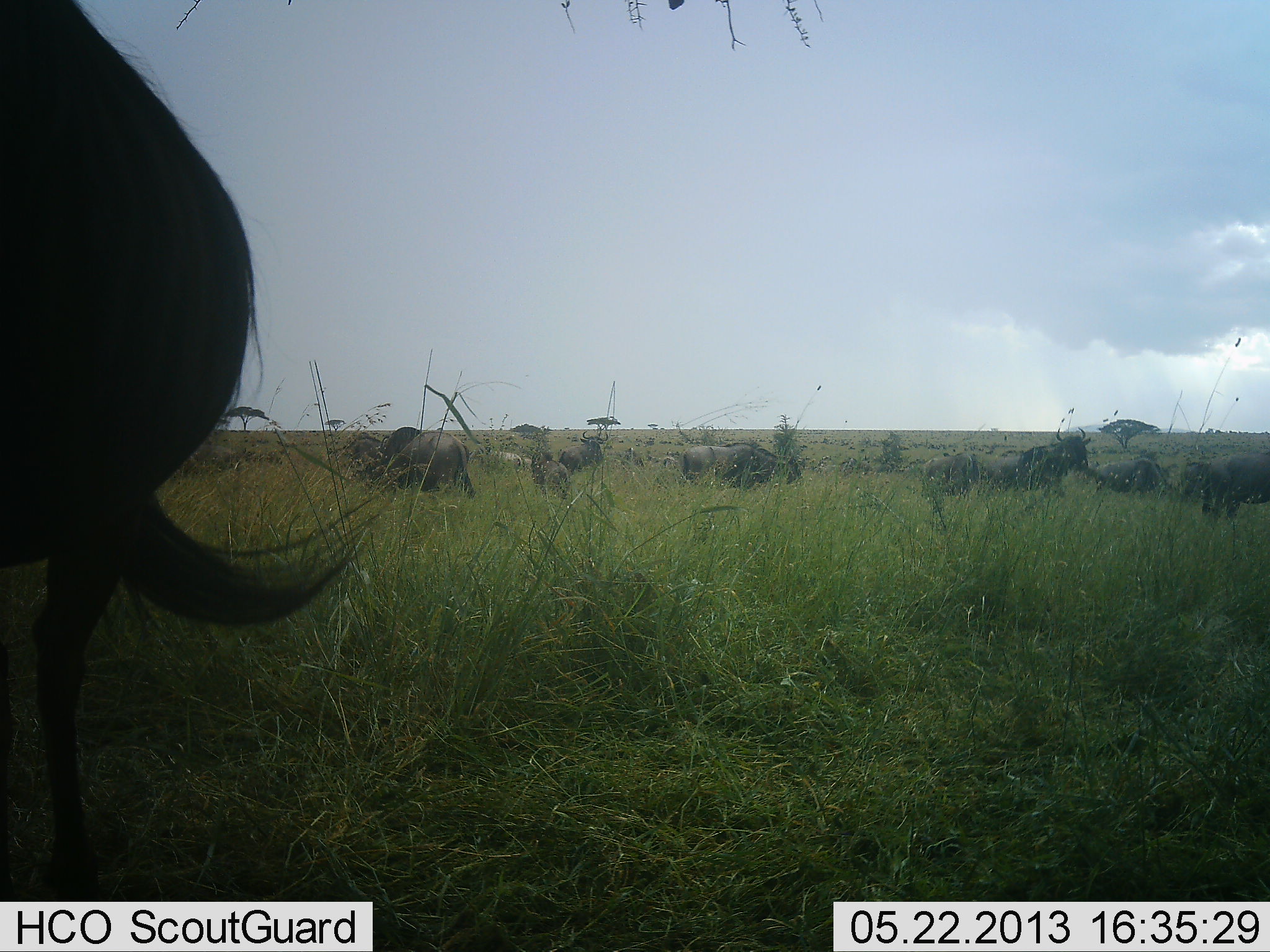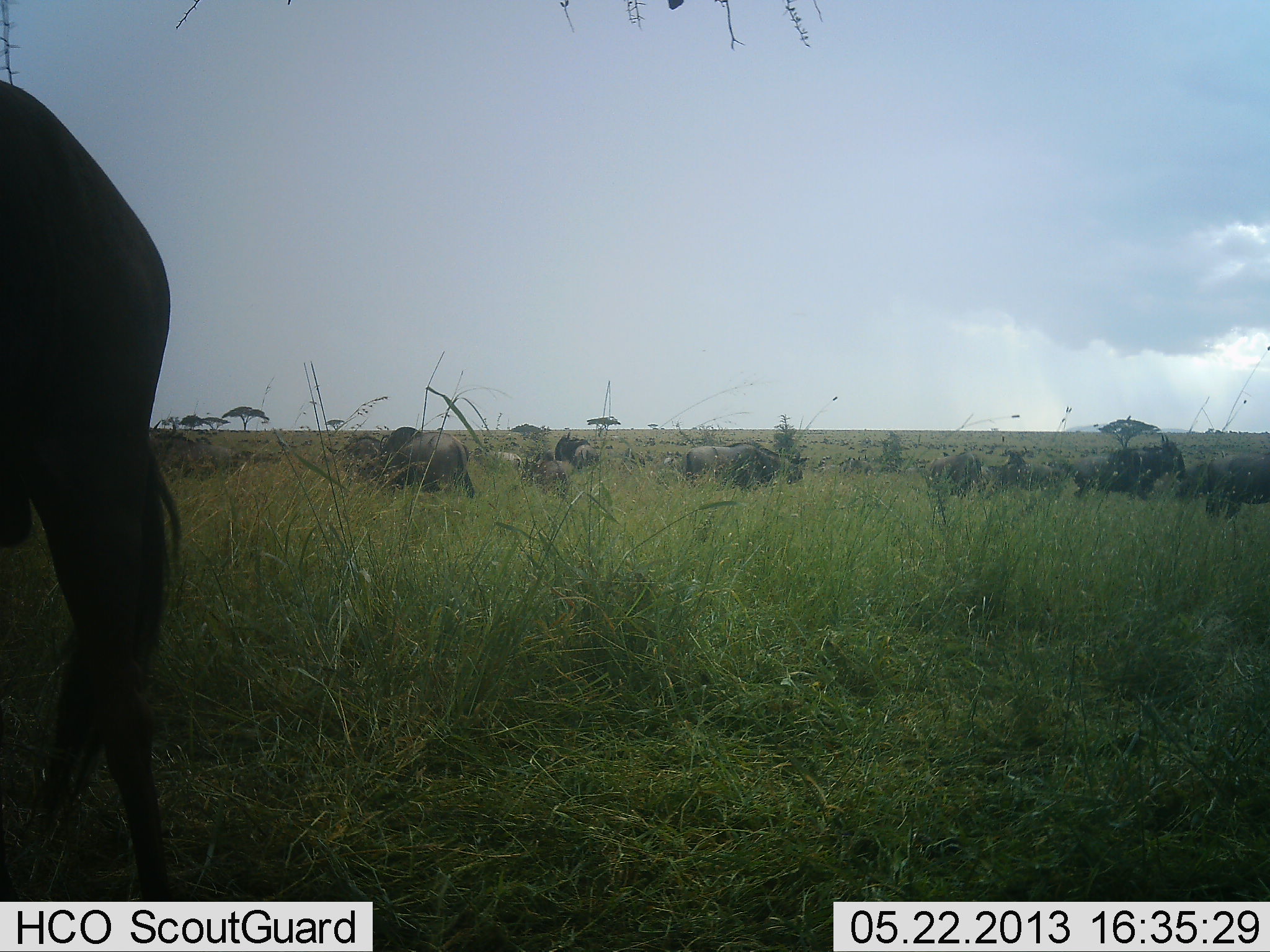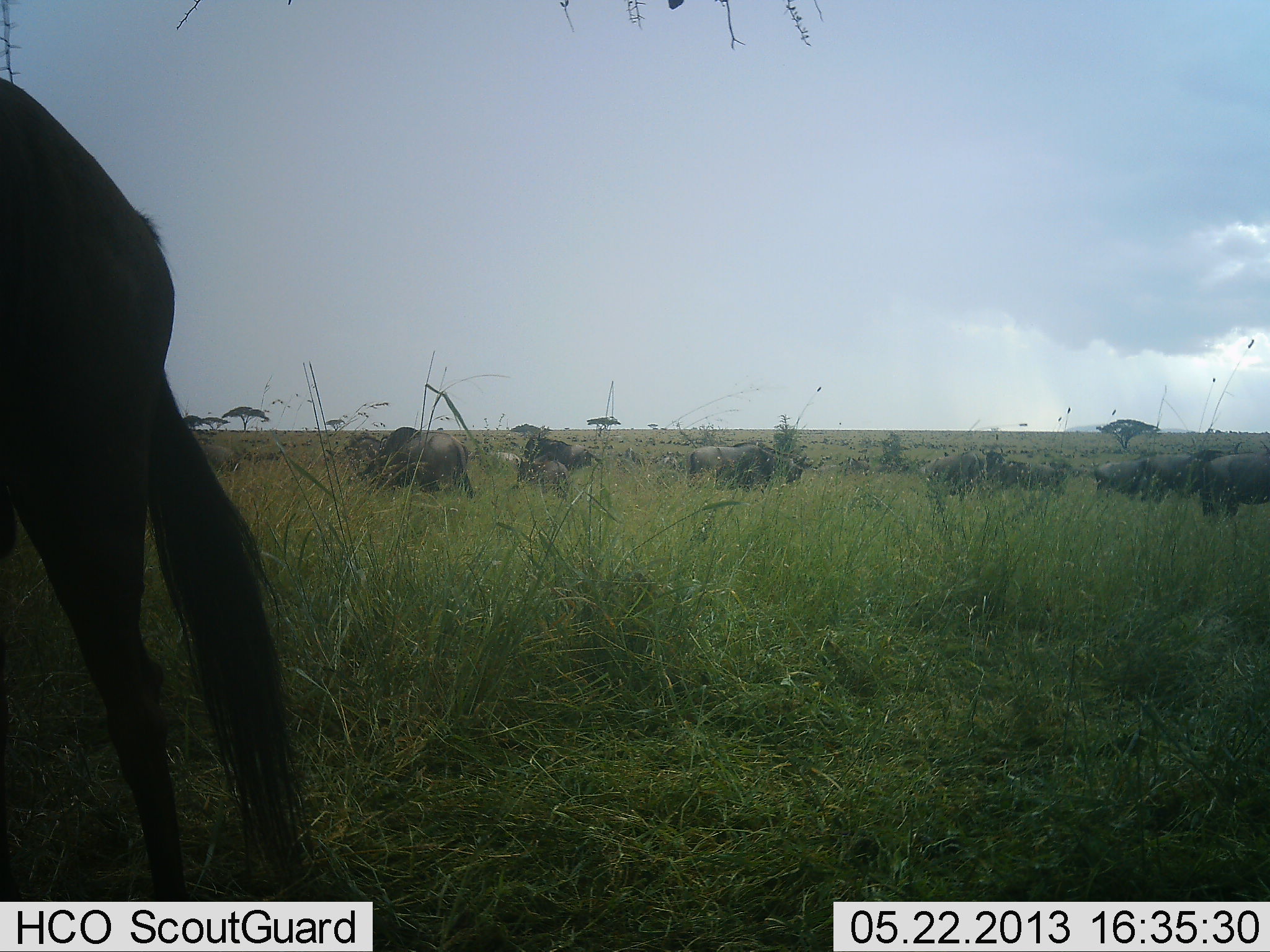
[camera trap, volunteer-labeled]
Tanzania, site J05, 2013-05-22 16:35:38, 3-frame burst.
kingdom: Animalia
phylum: Chordata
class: Mammalia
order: Artiodactyla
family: Bovidae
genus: Connochaetes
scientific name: Connochaetes taurinus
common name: blue wildebeest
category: wildebeest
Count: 11-50.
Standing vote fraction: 70%.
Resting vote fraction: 0%.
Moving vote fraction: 80%.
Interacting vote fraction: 0%.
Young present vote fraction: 10%.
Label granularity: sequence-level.